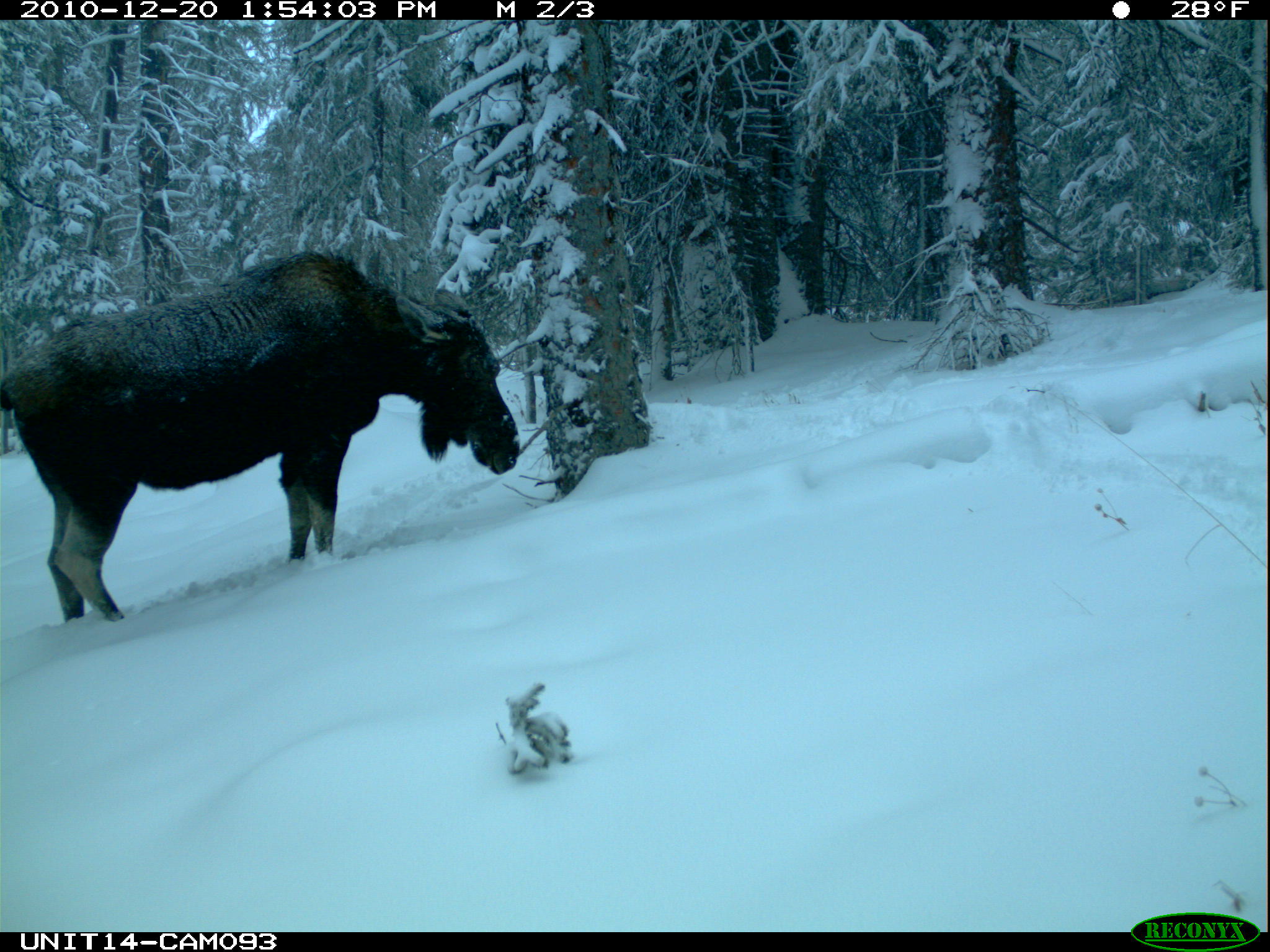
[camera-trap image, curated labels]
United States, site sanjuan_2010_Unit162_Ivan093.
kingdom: Animalia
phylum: Chordata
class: Mammalia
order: Artiodactyla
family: Cervidae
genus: Alces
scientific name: Alces alces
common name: moose